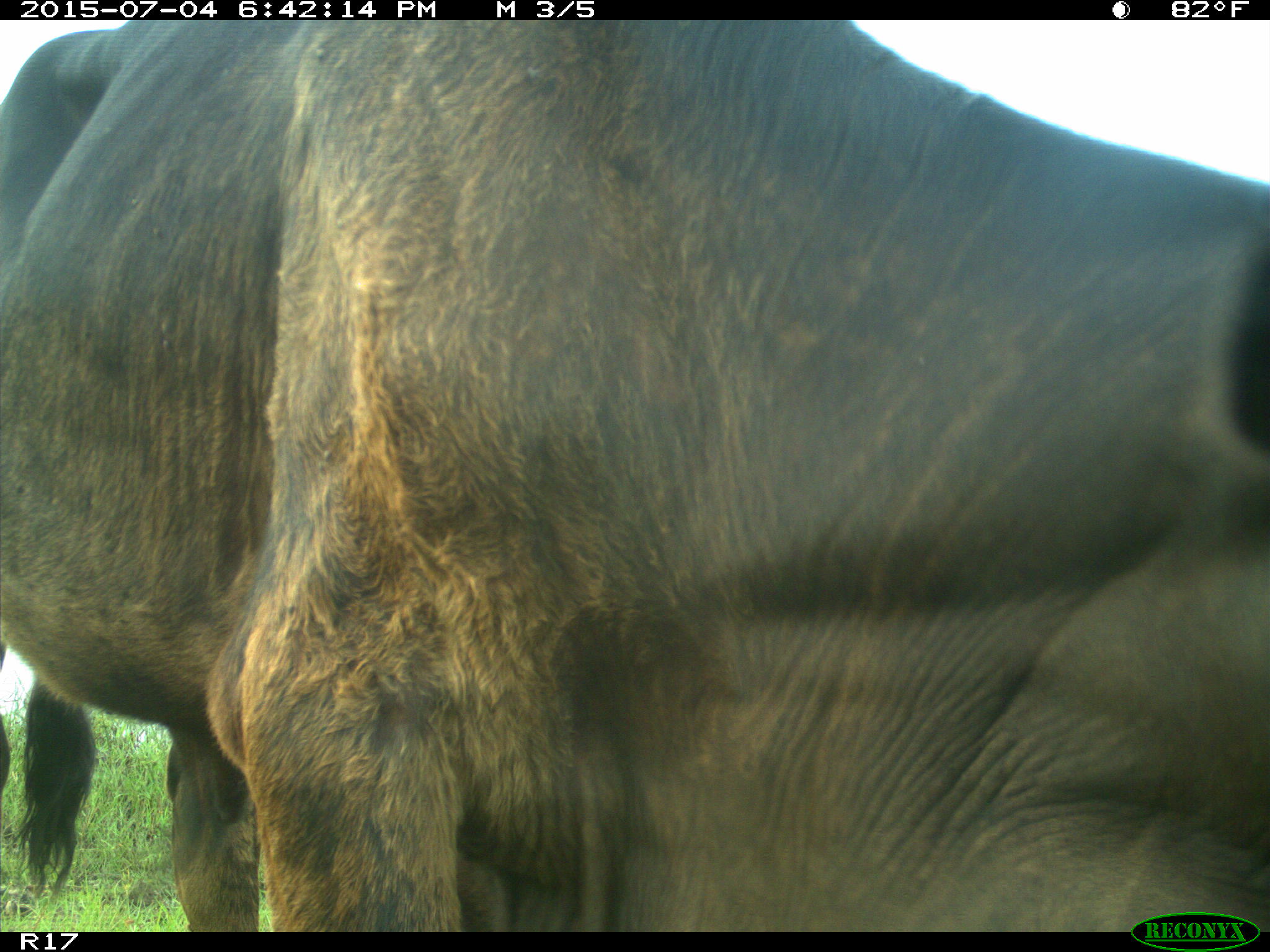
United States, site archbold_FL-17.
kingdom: Animalia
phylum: Chordata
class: Mammalia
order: Artiodactyla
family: Bovidae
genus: Bos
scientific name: Bos taurus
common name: domestic cow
Bos taurus (domestic cow).